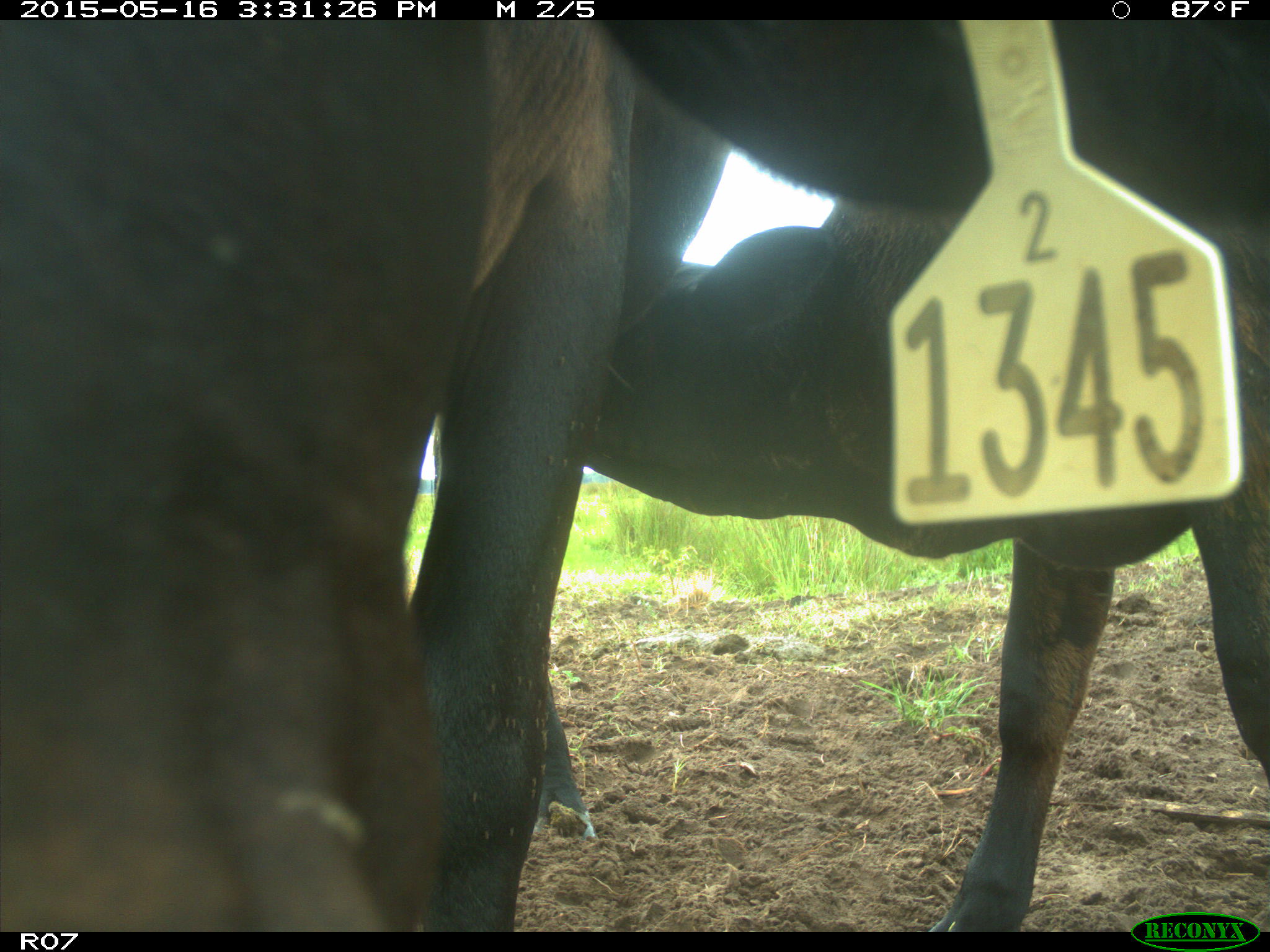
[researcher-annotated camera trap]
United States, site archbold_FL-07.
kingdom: Animalia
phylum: Chordata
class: Mammalia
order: Artiodactyla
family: Bovidae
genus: Bos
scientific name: Bos taurus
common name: domestic cow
Bos taurus (domestic cow).